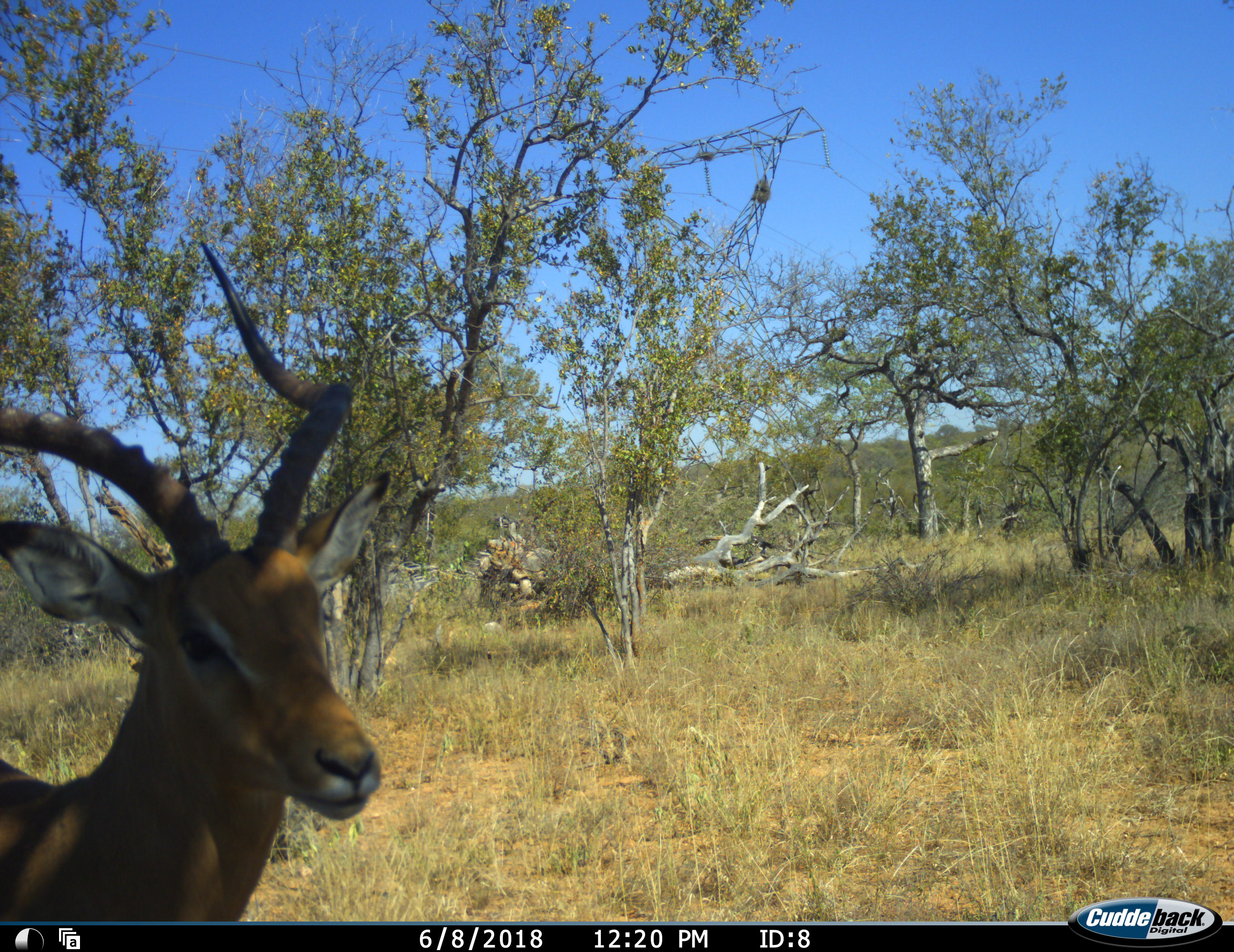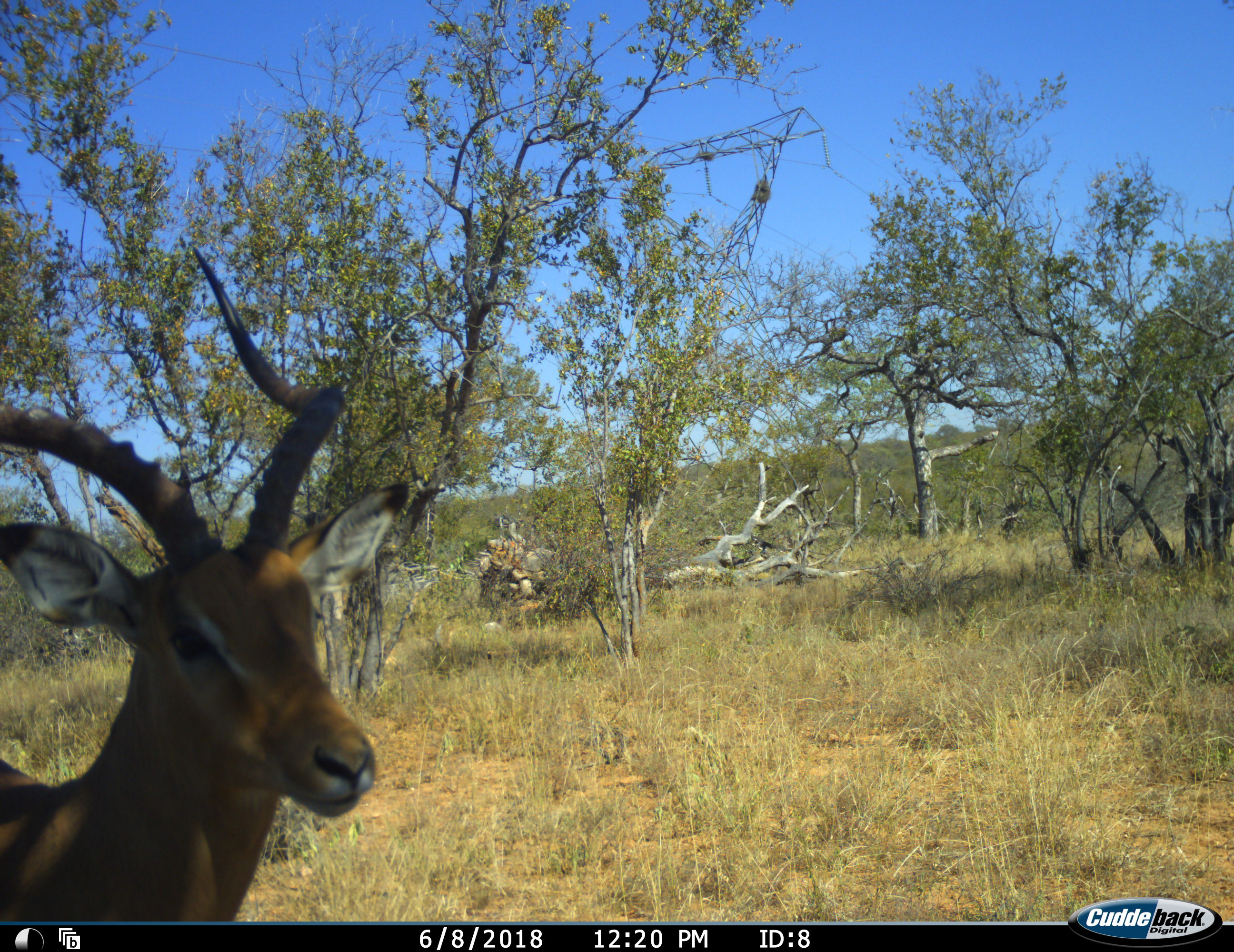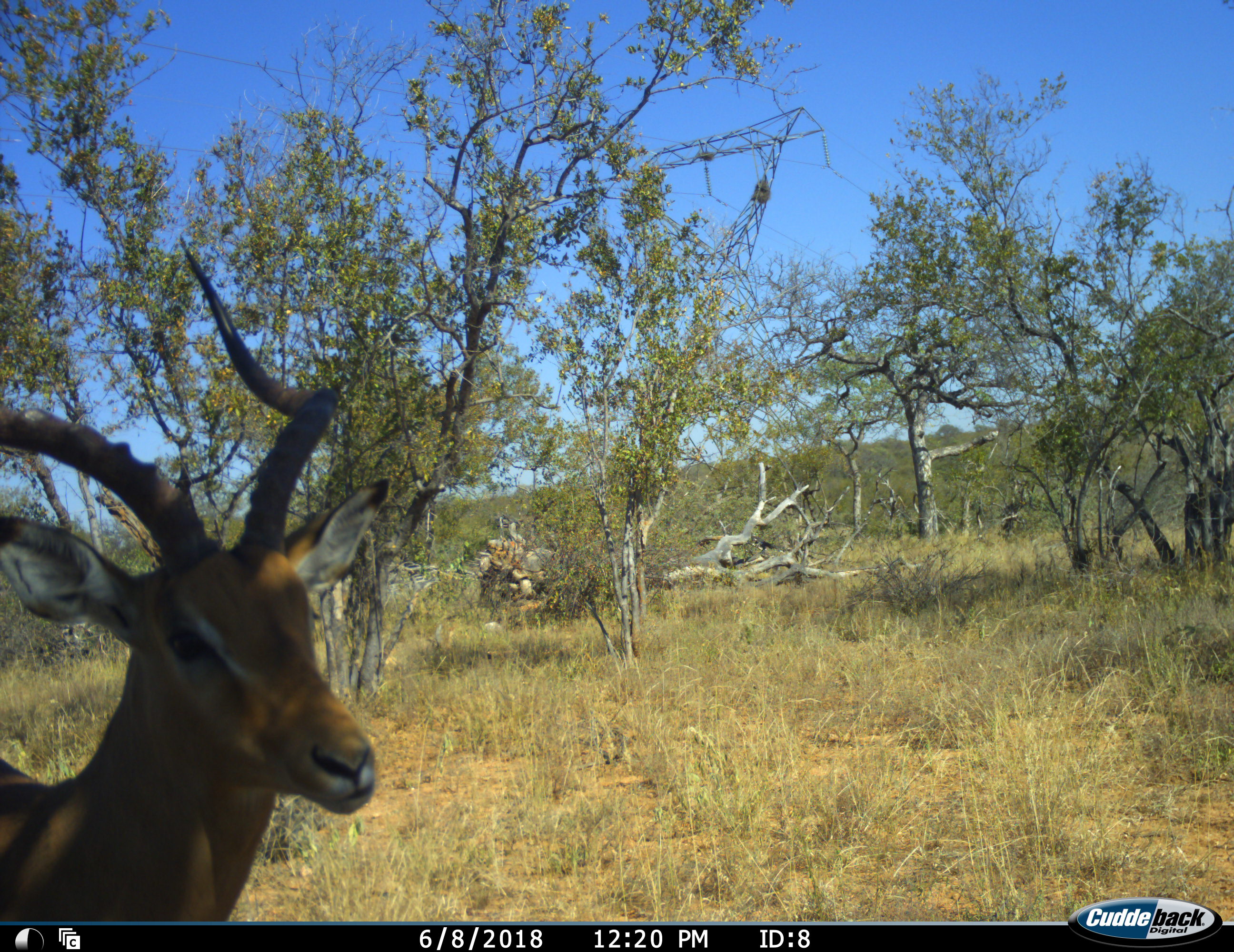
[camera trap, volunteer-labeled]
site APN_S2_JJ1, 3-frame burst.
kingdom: Animalia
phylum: Chordata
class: Mammalia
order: Artiodactyla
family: Bovidae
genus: Aepyceros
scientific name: Aepyceros melampus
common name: impala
Impala (Aepyceros melampus), count 1. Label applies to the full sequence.